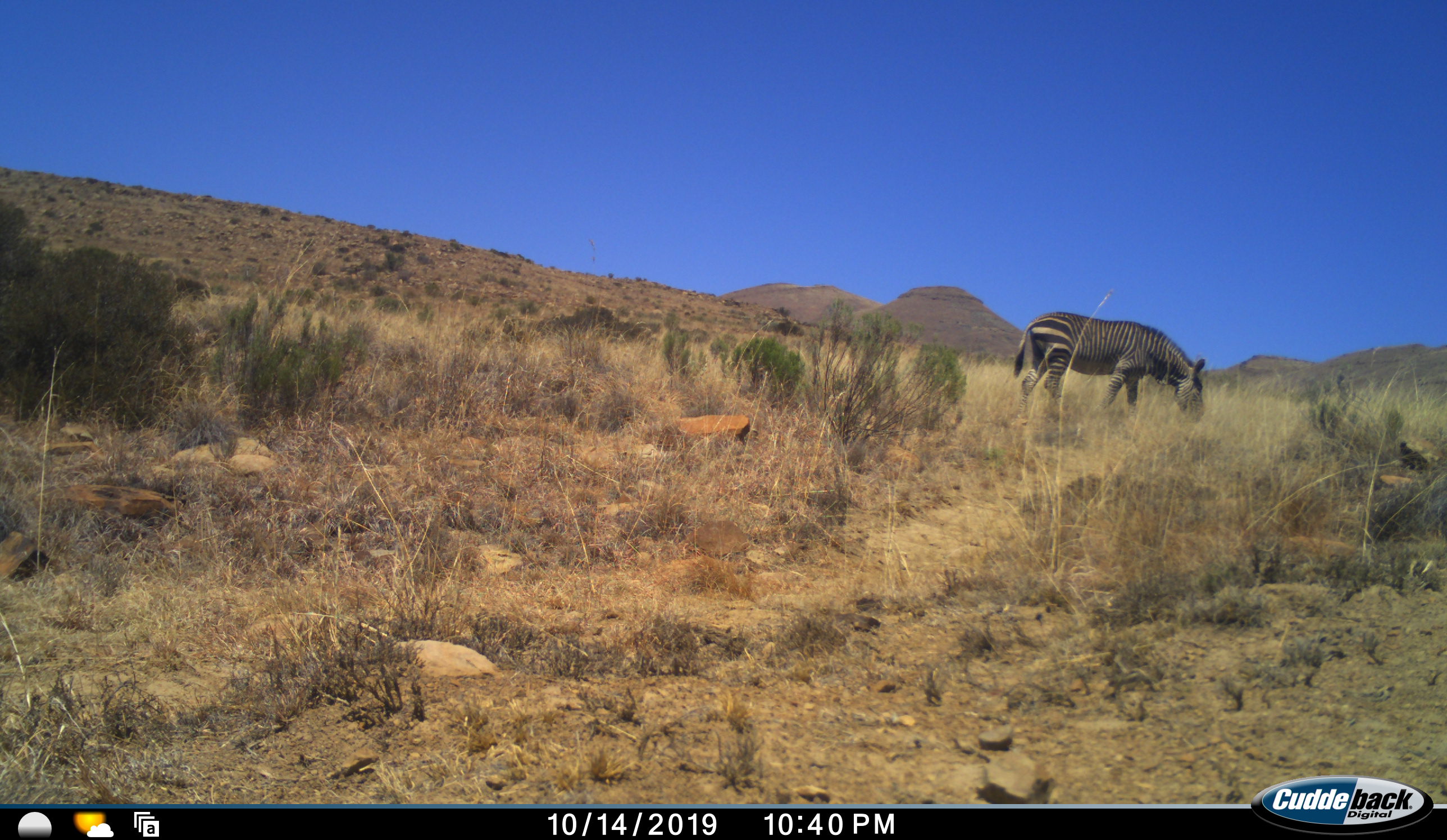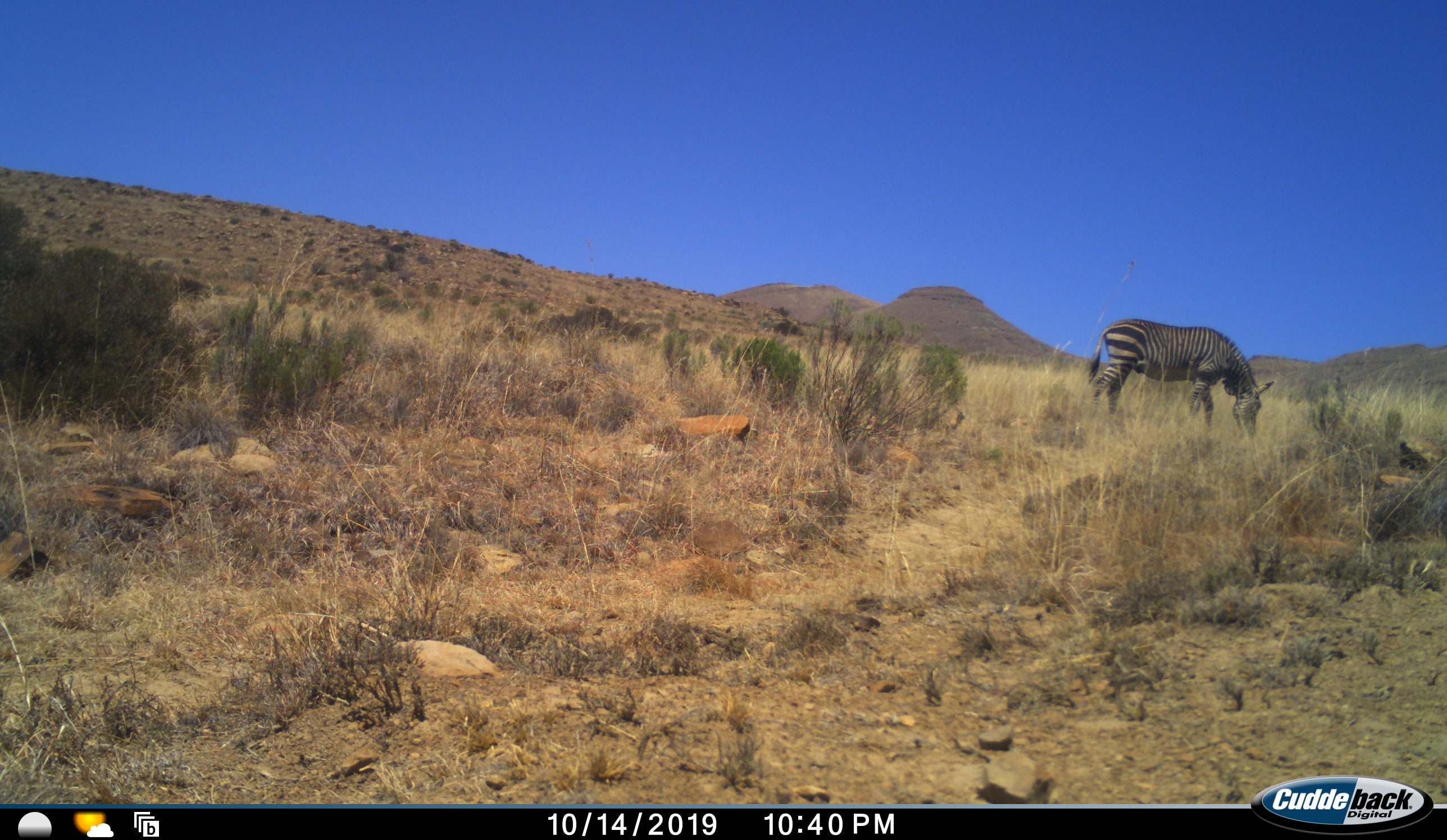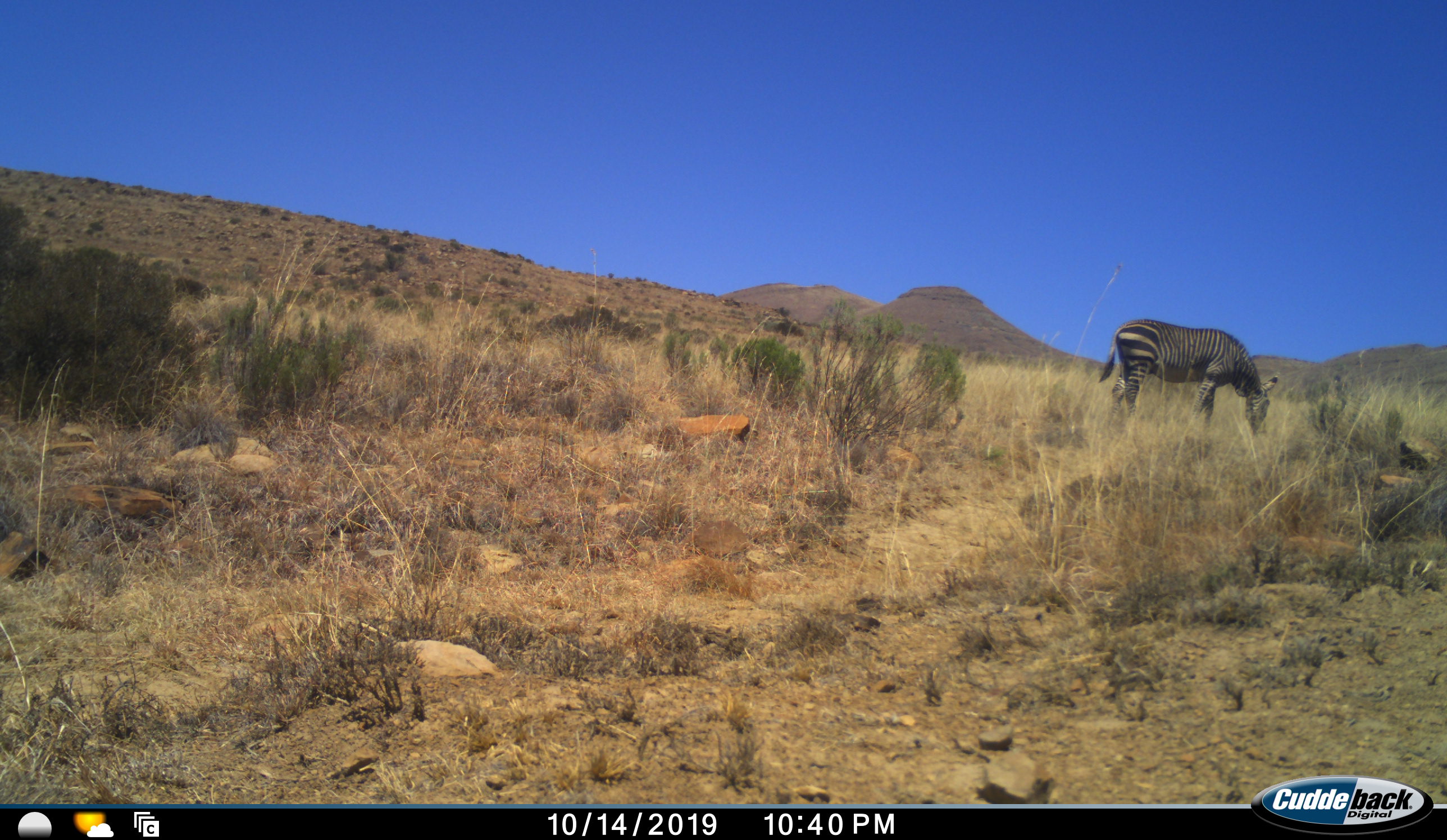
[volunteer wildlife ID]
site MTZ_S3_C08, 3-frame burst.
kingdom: Animalia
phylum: Chordata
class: Mammalia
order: Perissodactyla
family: Equidae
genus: Equus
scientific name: Equus zebra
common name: mountain zebra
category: zebramountain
Zebramountain (mountain zebra) (Equus zebra), count 1. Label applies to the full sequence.